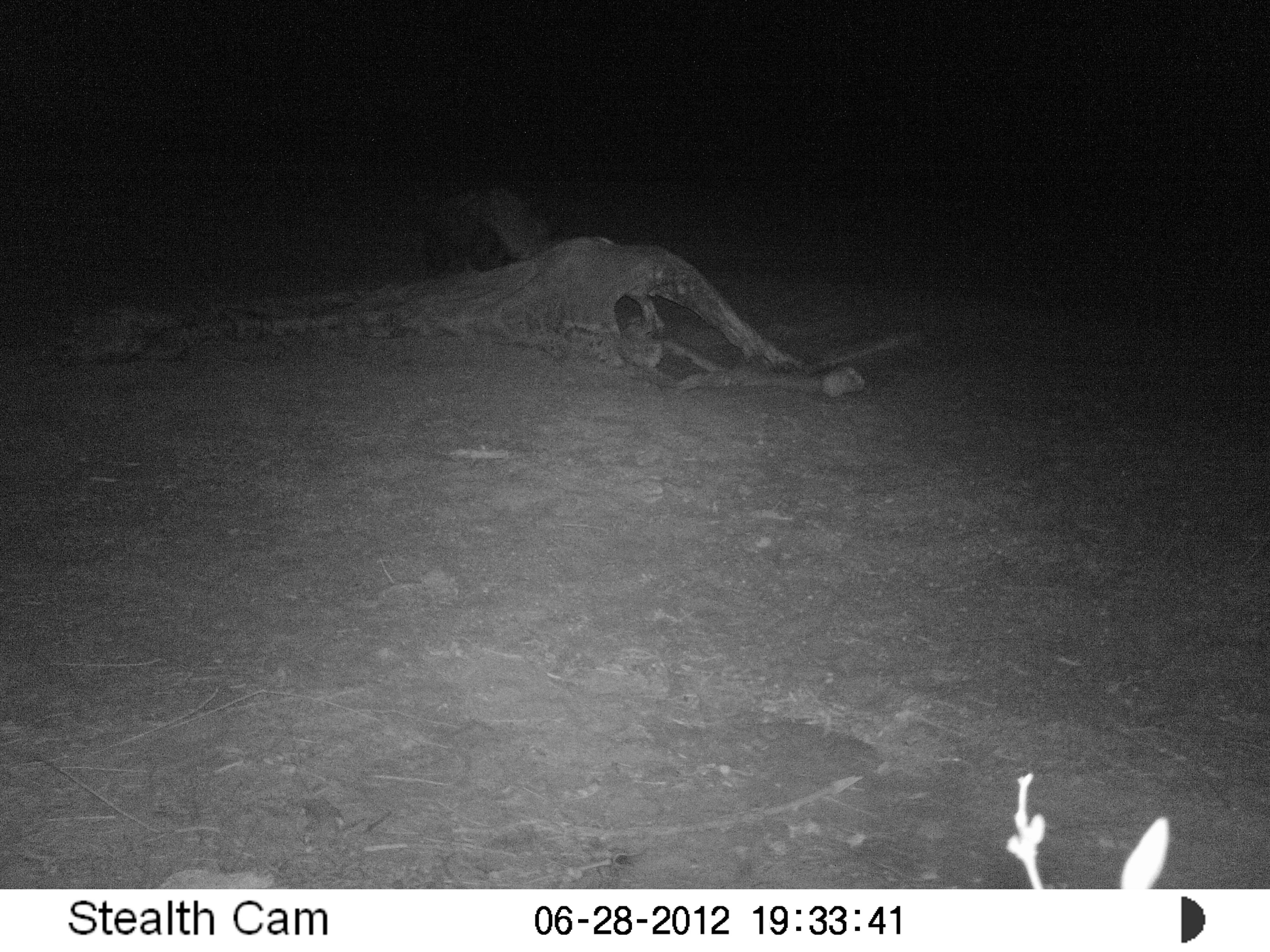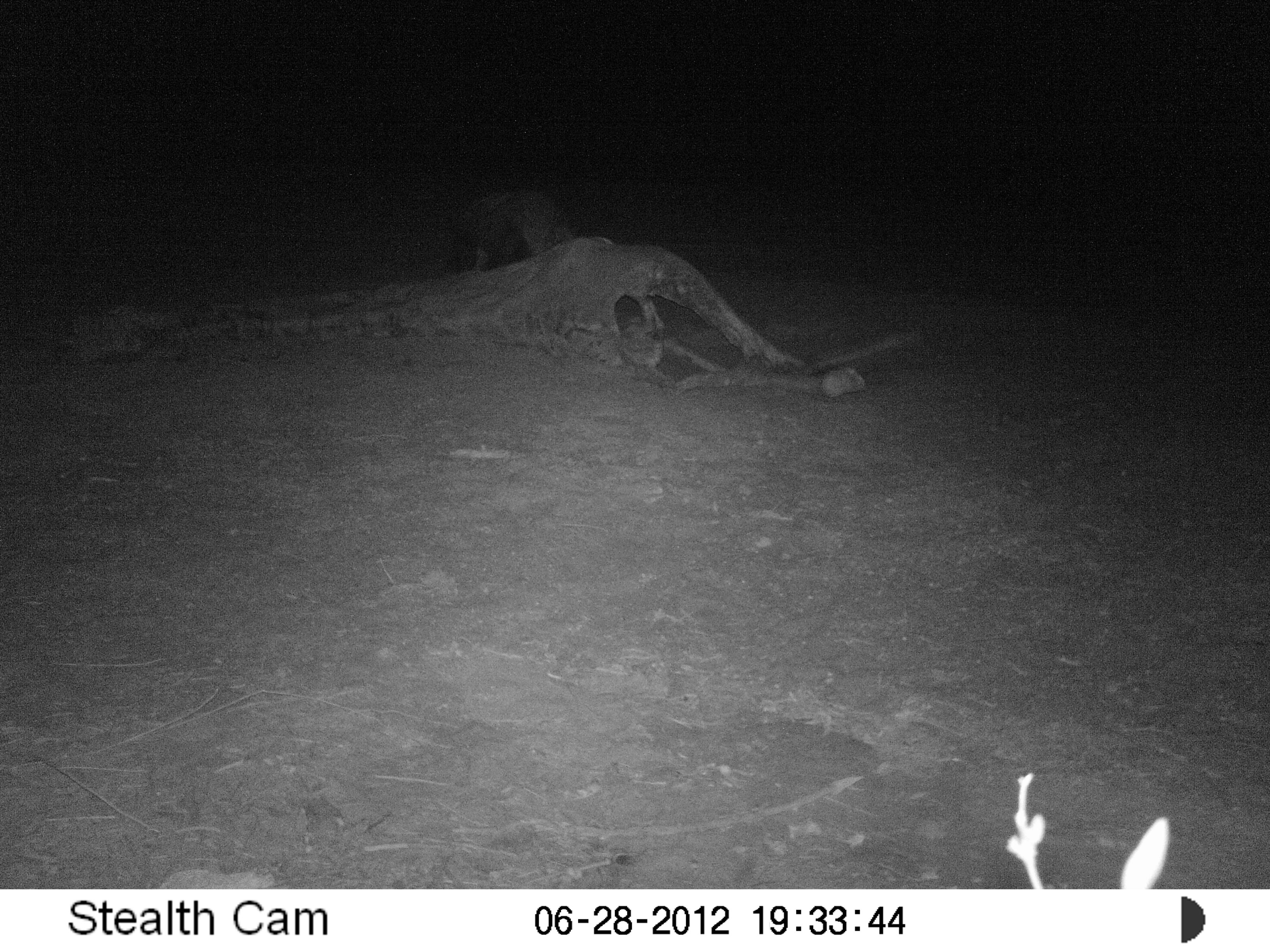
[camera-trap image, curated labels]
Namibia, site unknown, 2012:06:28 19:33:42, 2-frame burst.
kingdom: Animalia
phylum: Chordata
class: Mammalia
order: Carnivora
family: Hyaenidae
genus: Parahyaena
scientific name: Parahyaena brunnea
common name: brown hyena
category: hyaena brunnea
Hyaena brunnea (brown hyena) (Parahyaena brunnea).